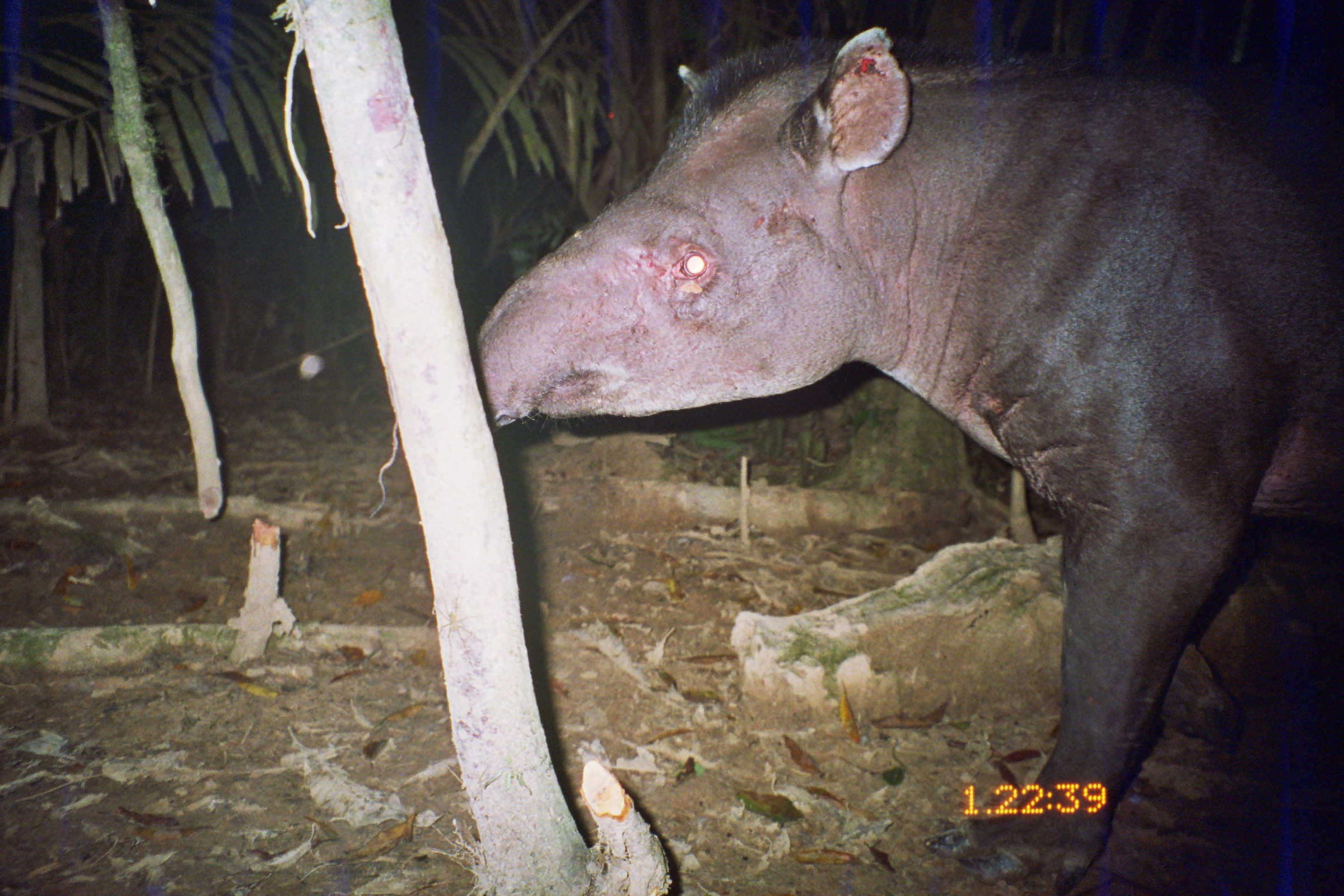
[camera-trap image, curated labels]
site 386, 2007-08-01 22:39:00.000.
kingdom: Animalia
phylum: Chordata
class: Mammalia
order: Perissodactyla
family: Tapiridae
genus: Tapirus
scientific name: Tapirus terrestris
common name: south american tapir